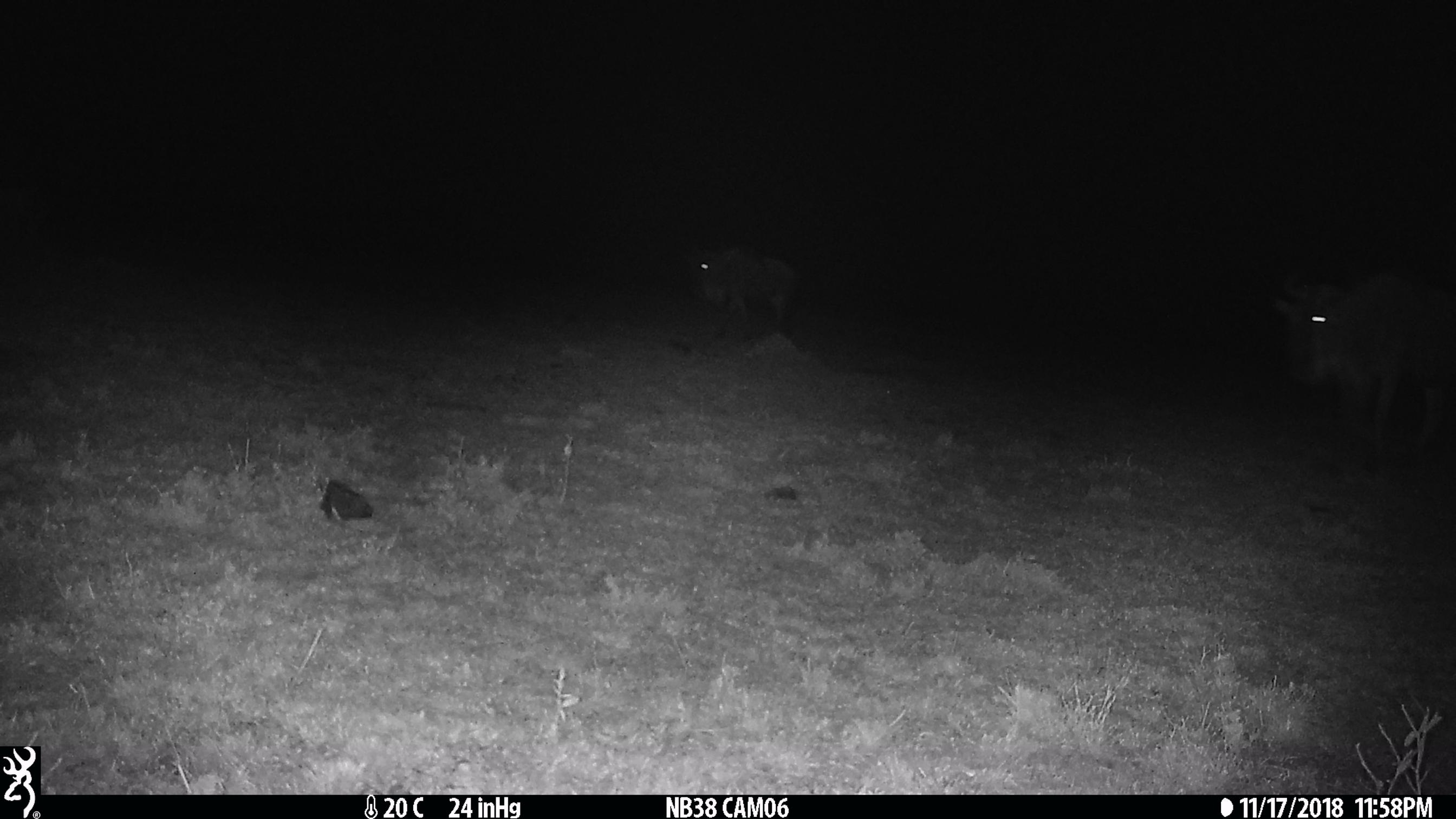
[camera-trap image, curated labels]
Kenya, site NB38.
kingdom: Animalia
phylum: Chordata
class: Mammalia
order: Artiodactyla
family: Bovidae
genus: Connochaetes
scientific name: Connochaetes taurinus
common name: blue wildebeest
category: wildebeest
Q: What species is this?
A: Wildebeest (blue wildebeest) (Connochaetes taurinus).